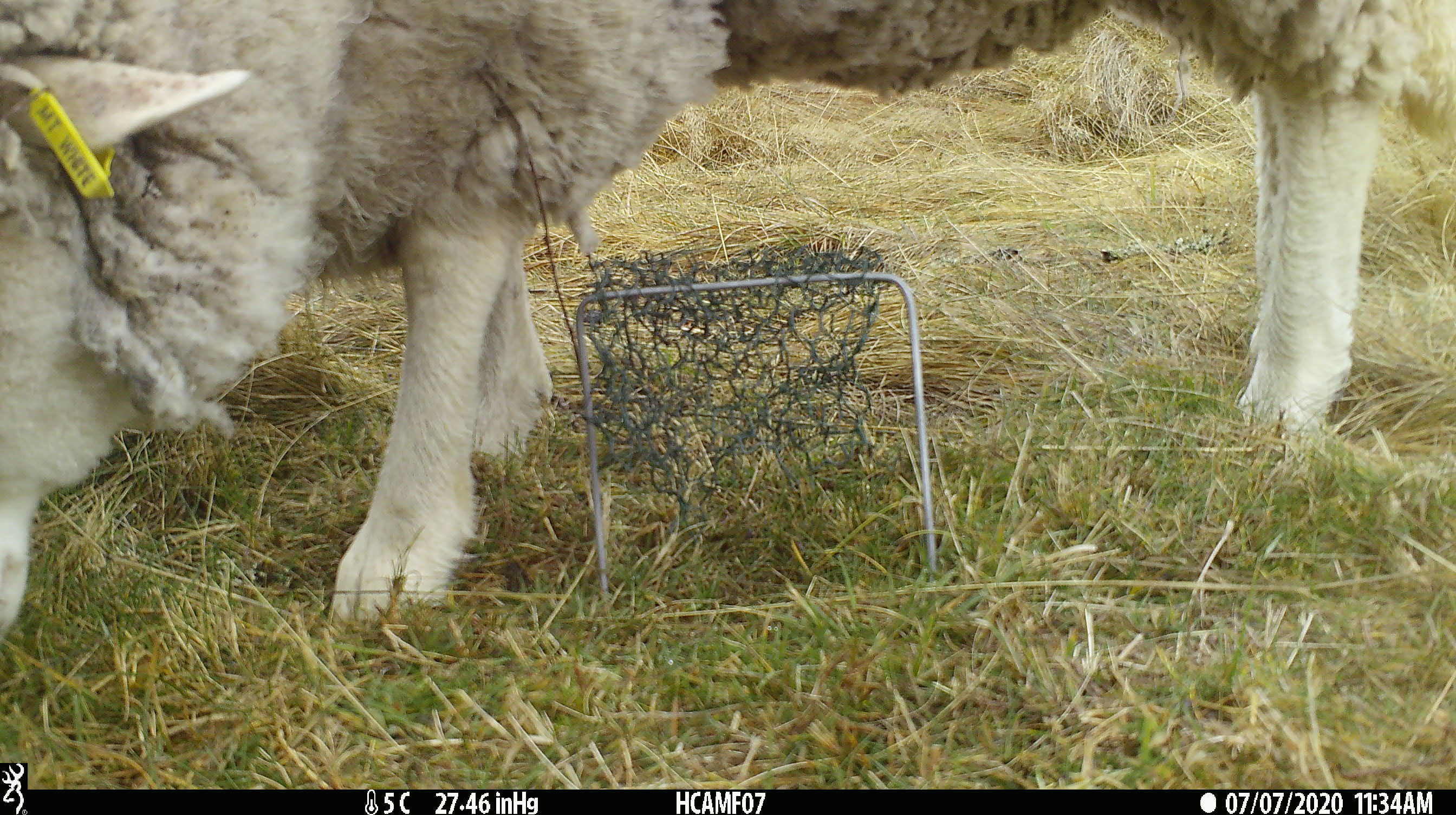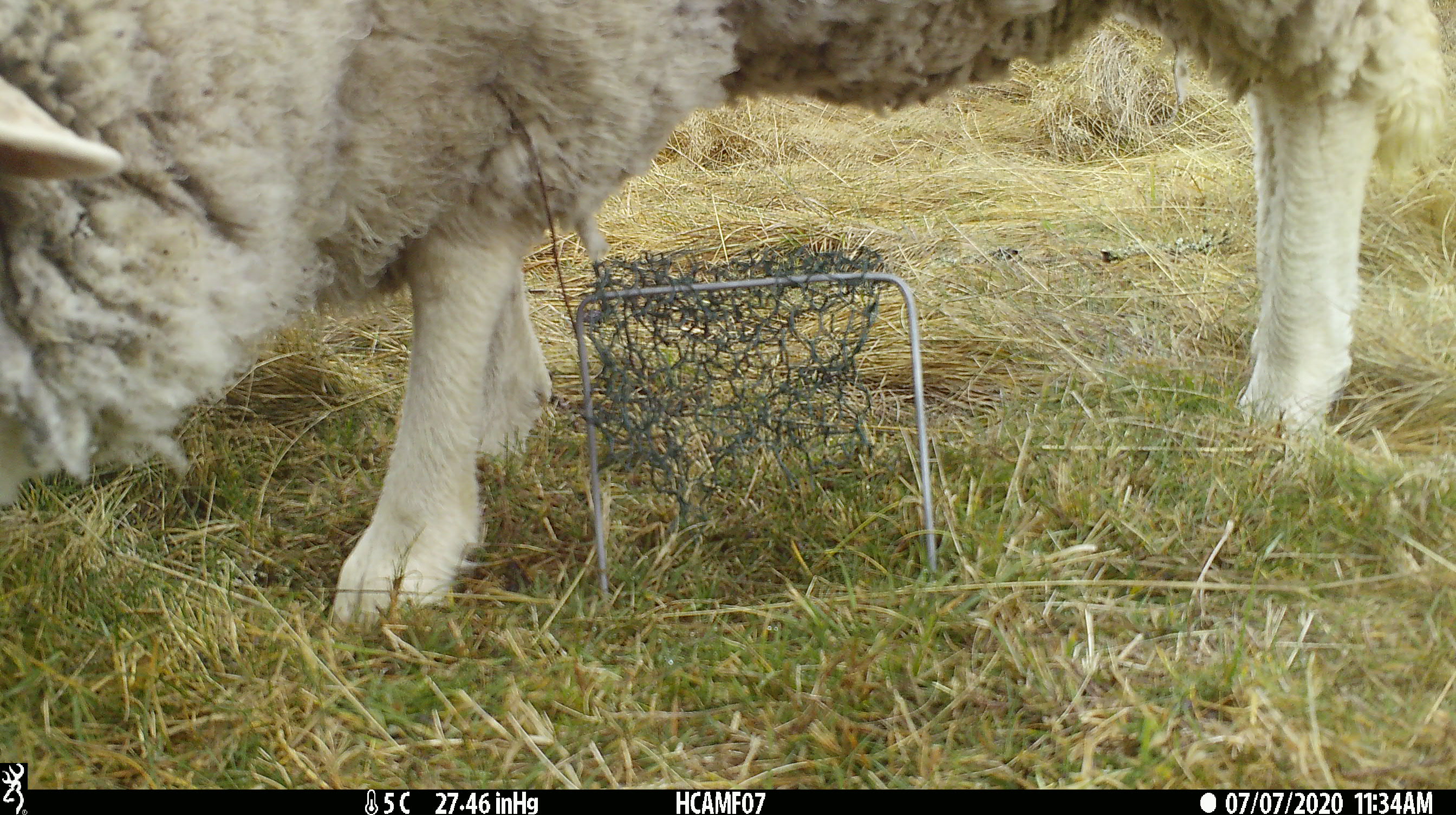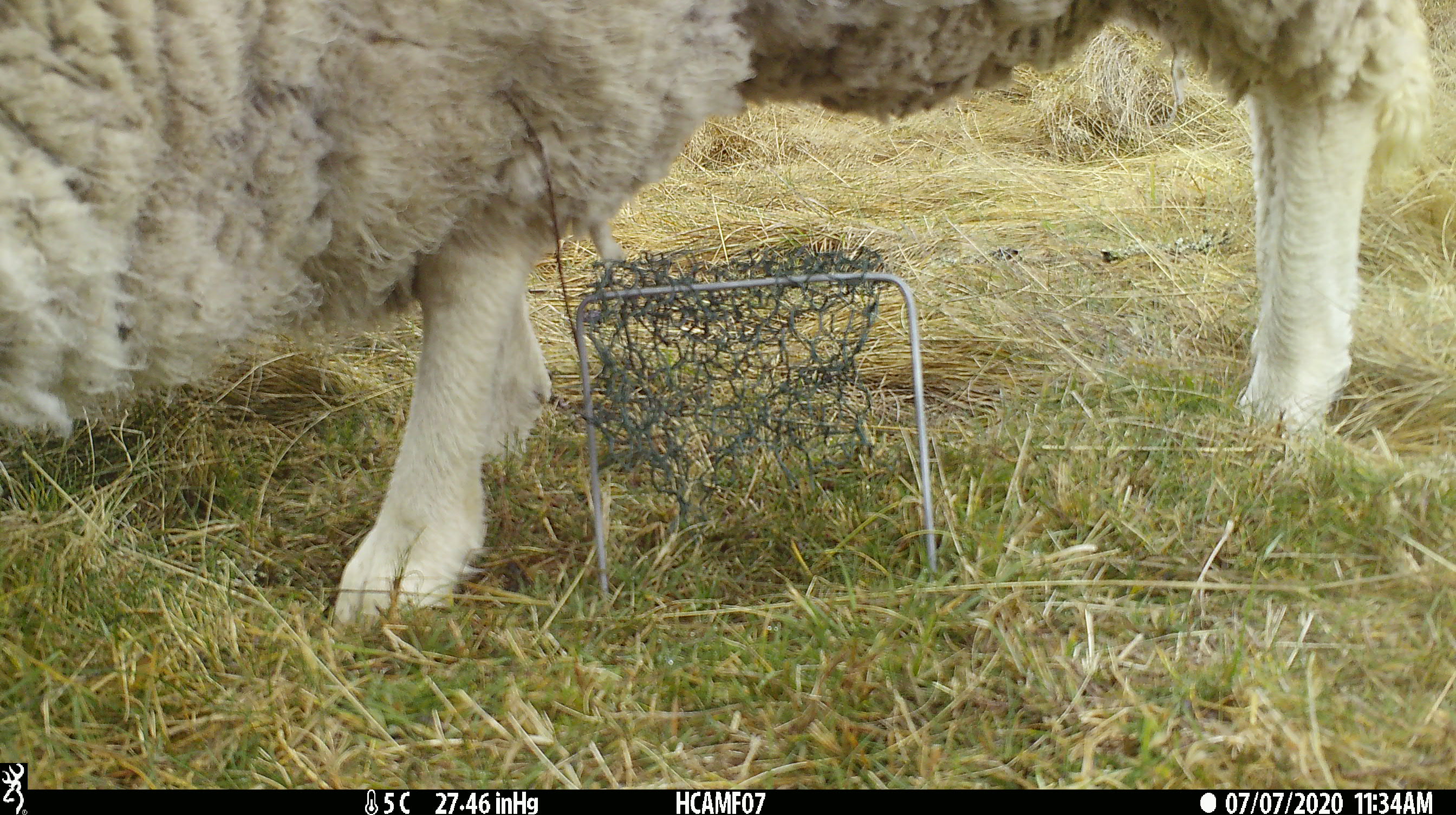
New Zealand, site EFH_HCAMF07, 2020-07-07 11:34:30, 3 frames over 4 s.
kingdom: Animalia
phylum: Chordata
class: Mammalia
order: Artiodactyla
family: Bovidae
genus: Ovis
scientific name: Ovis aries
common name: domestic sheep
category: sheep